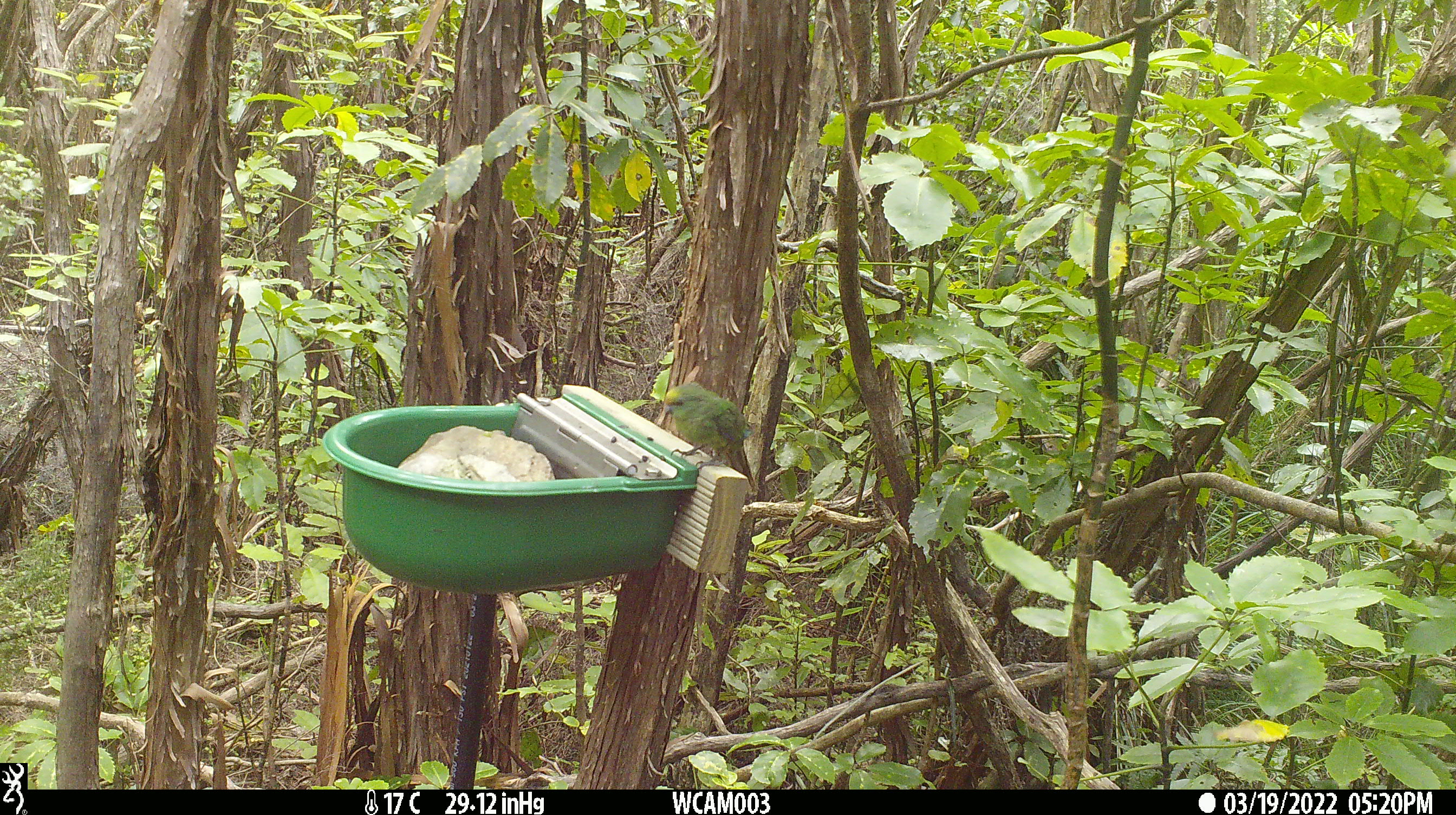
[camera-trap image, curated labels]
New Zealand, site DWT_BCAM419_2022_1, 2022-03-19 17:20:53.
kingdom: Animalia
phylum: Chordata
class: Aves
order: Psittaciformes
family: Psittaculidae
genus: Cyanoramphus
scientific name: Cyanoramphus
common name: parakeet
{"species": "parakeet (Cyanoramphus)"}